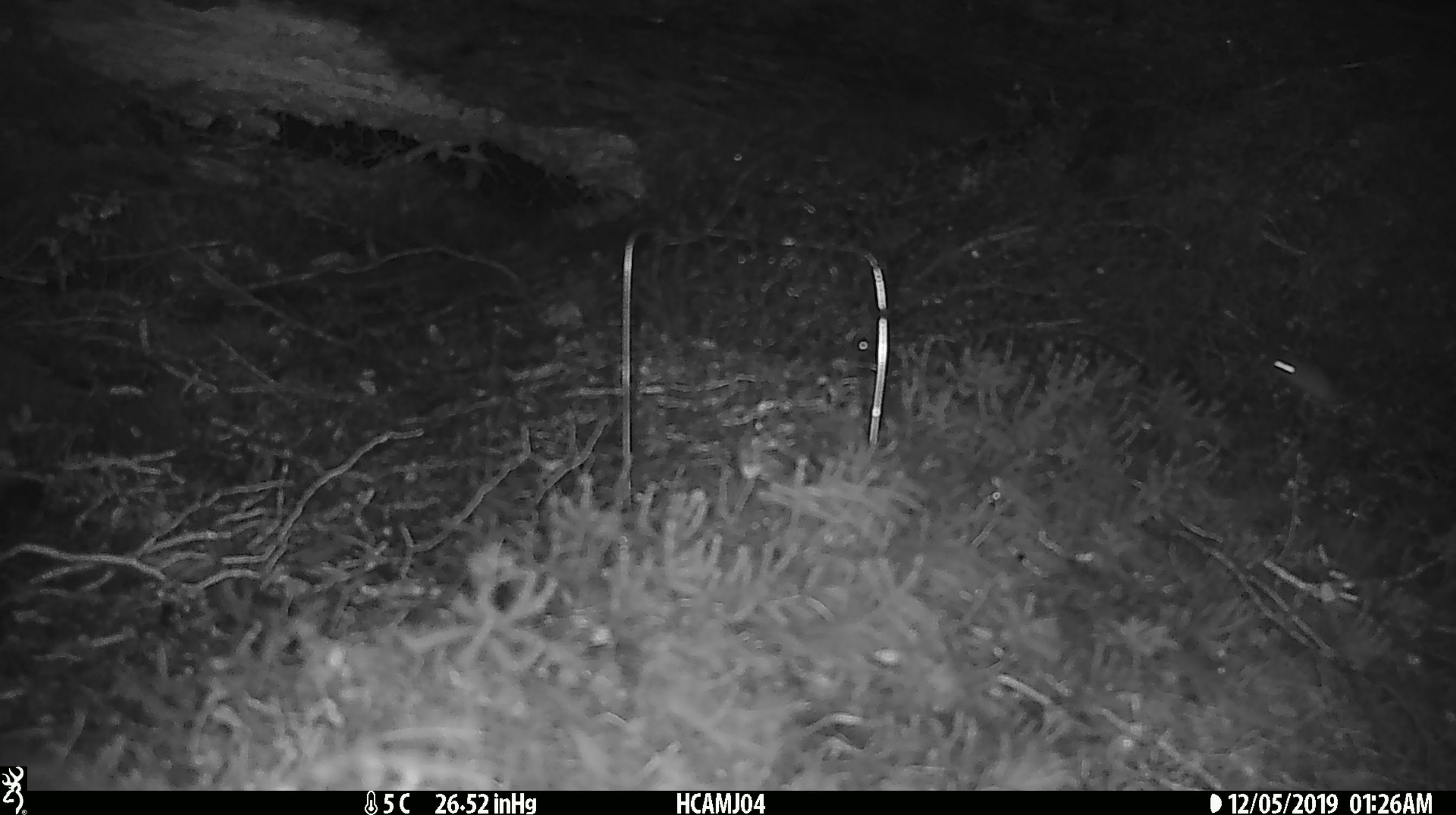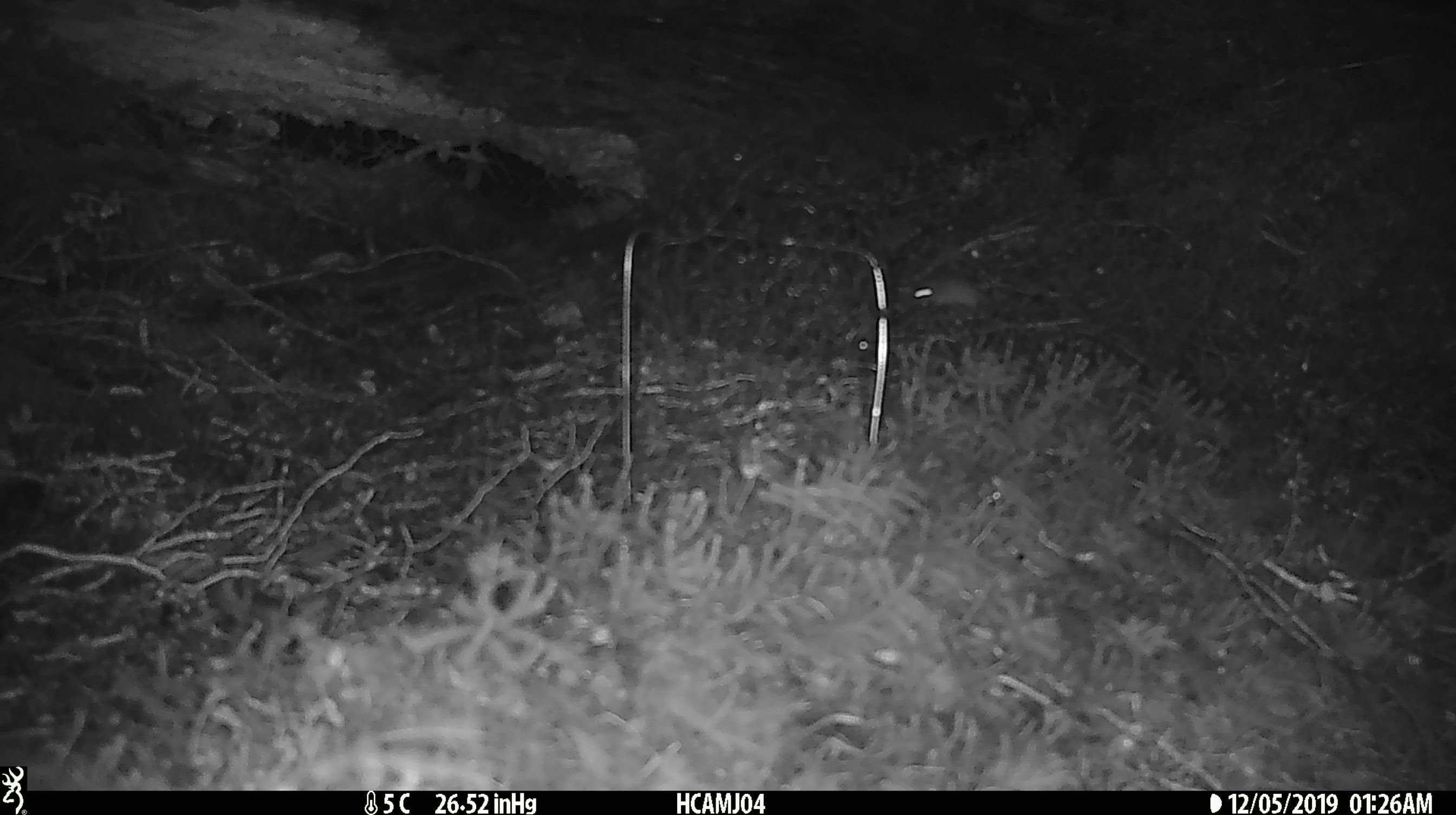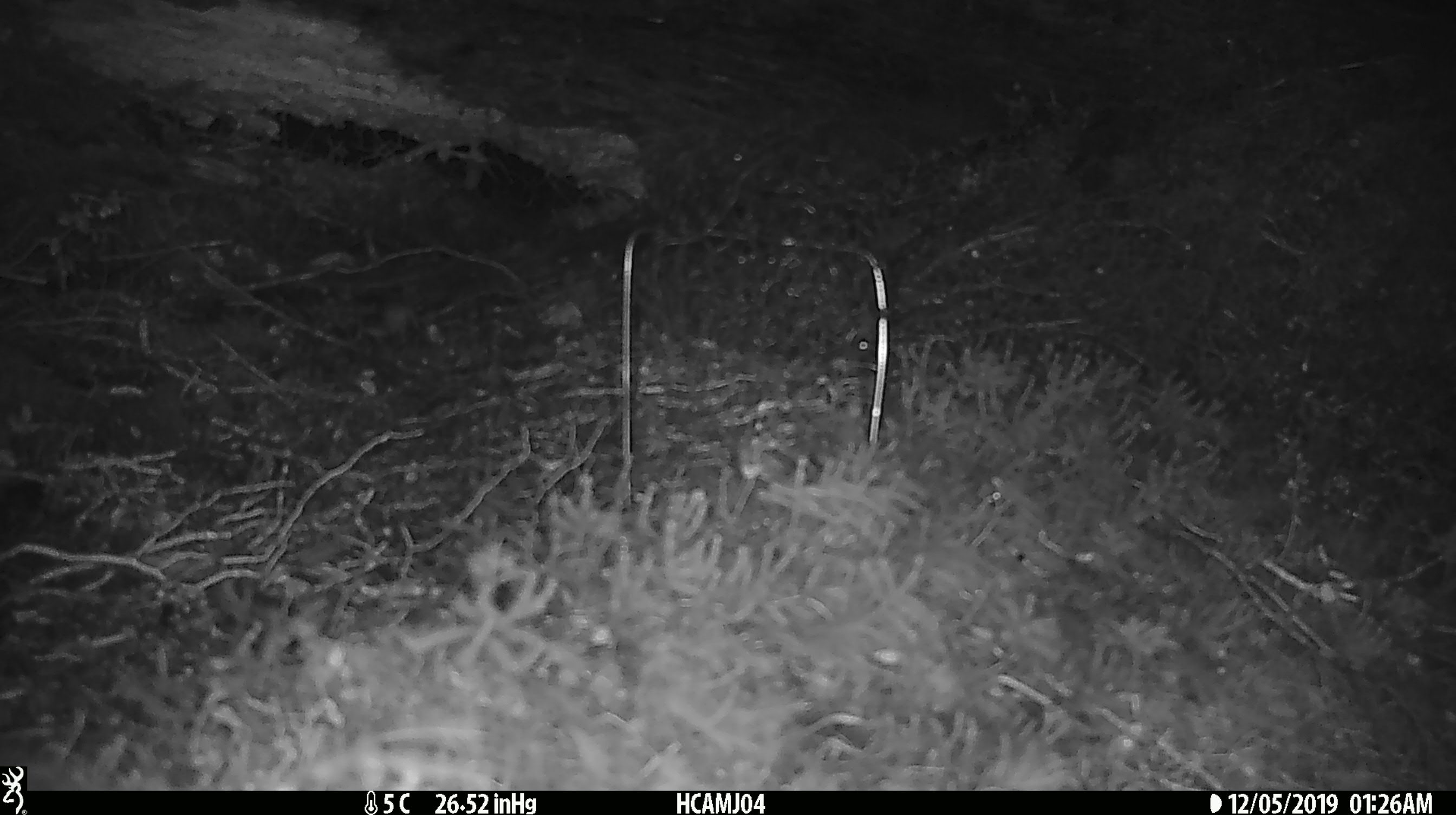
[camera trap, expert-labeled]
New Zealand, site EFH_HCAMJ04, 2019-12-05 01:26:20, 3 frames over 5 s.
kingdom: Animalia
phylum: Chordata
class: Mammalia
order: Rodentia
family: Muridae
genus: Mus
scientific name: Mus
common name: mouse